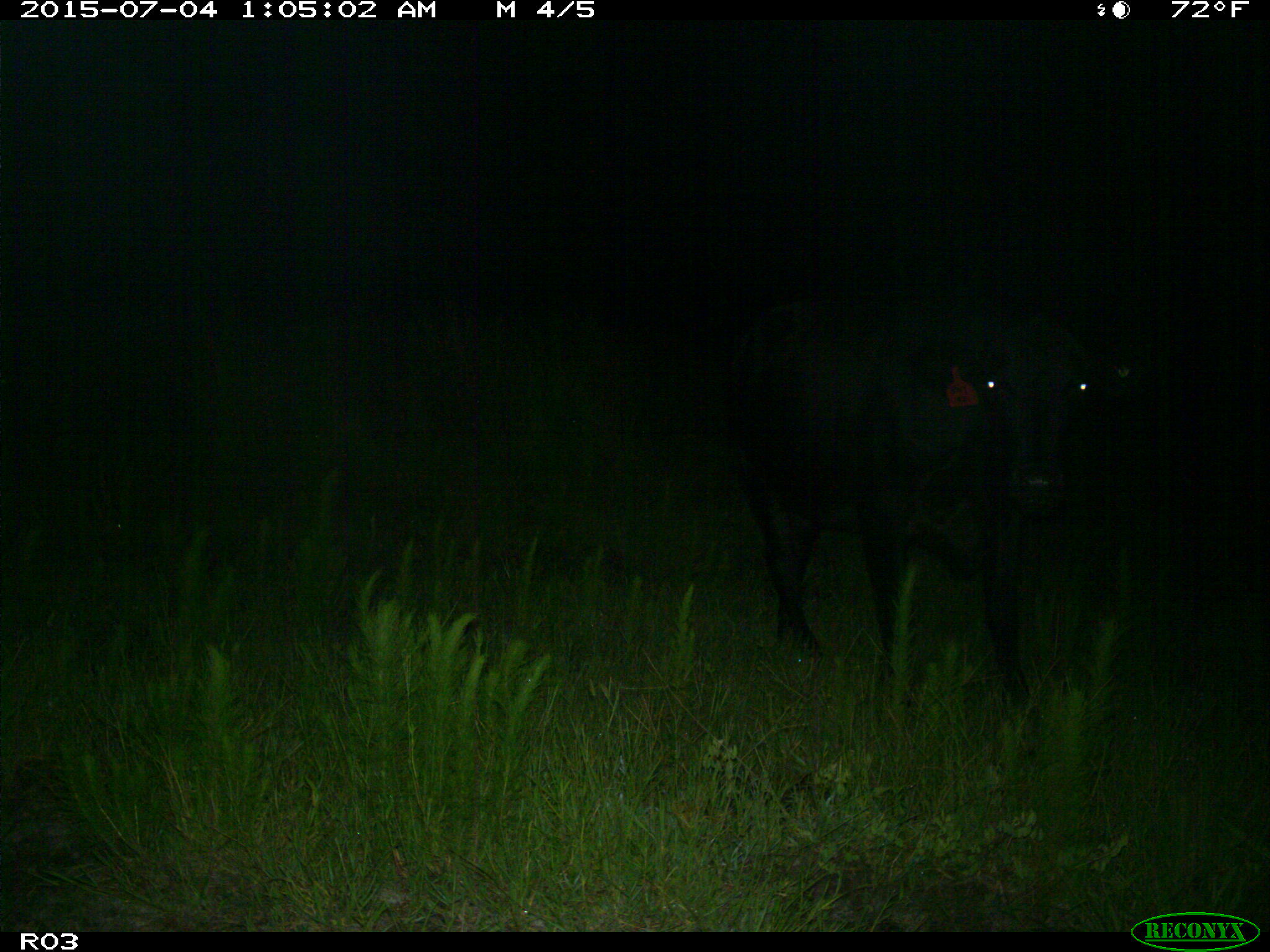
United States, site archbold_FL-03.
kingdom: Animalia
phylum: Chordata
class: Mammalia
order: Artiodactyla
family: Bovidae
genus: Bos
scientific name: Bos taurus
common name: domestic cow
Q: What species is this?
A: Bos taurus (domestic cow).